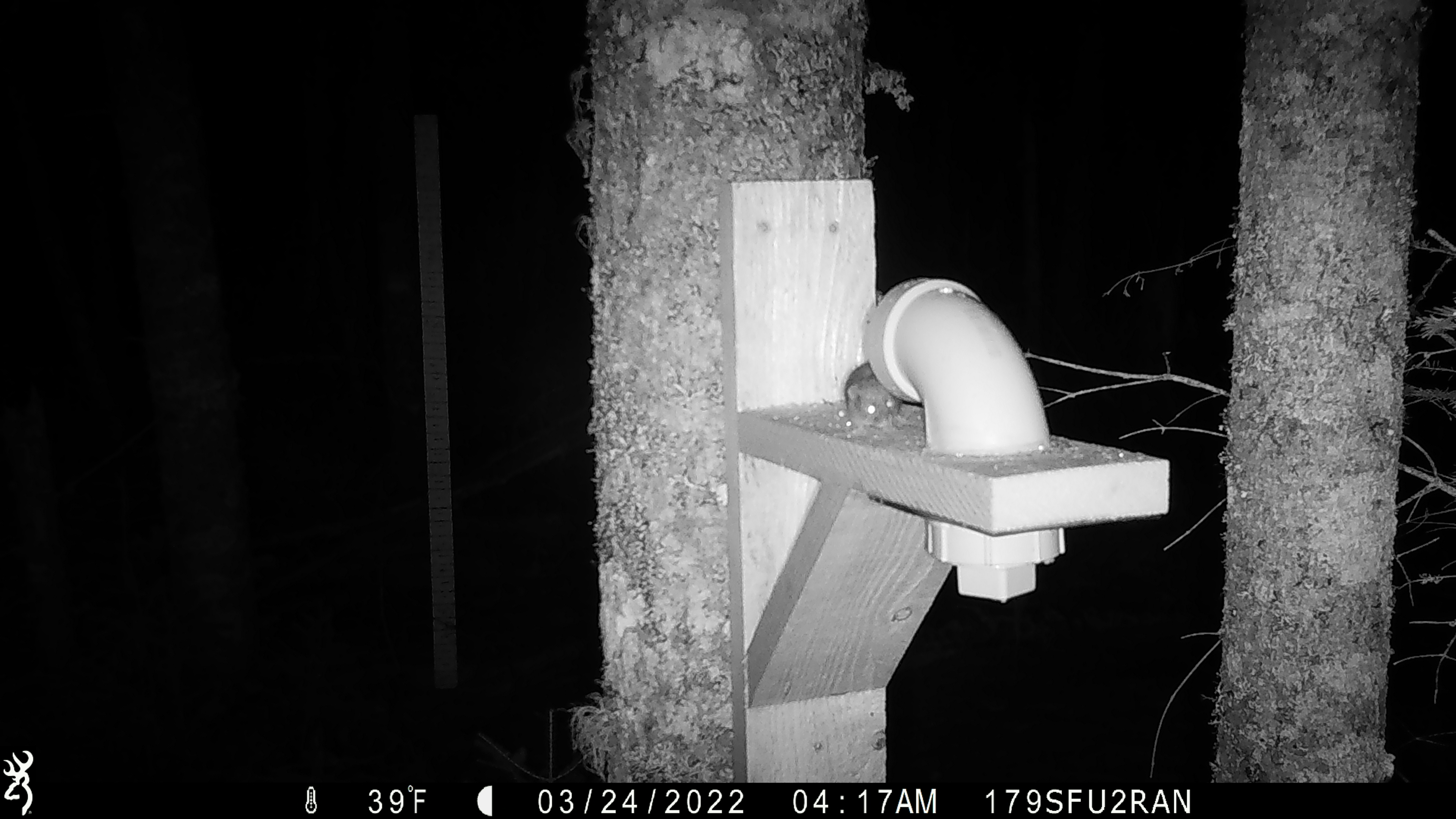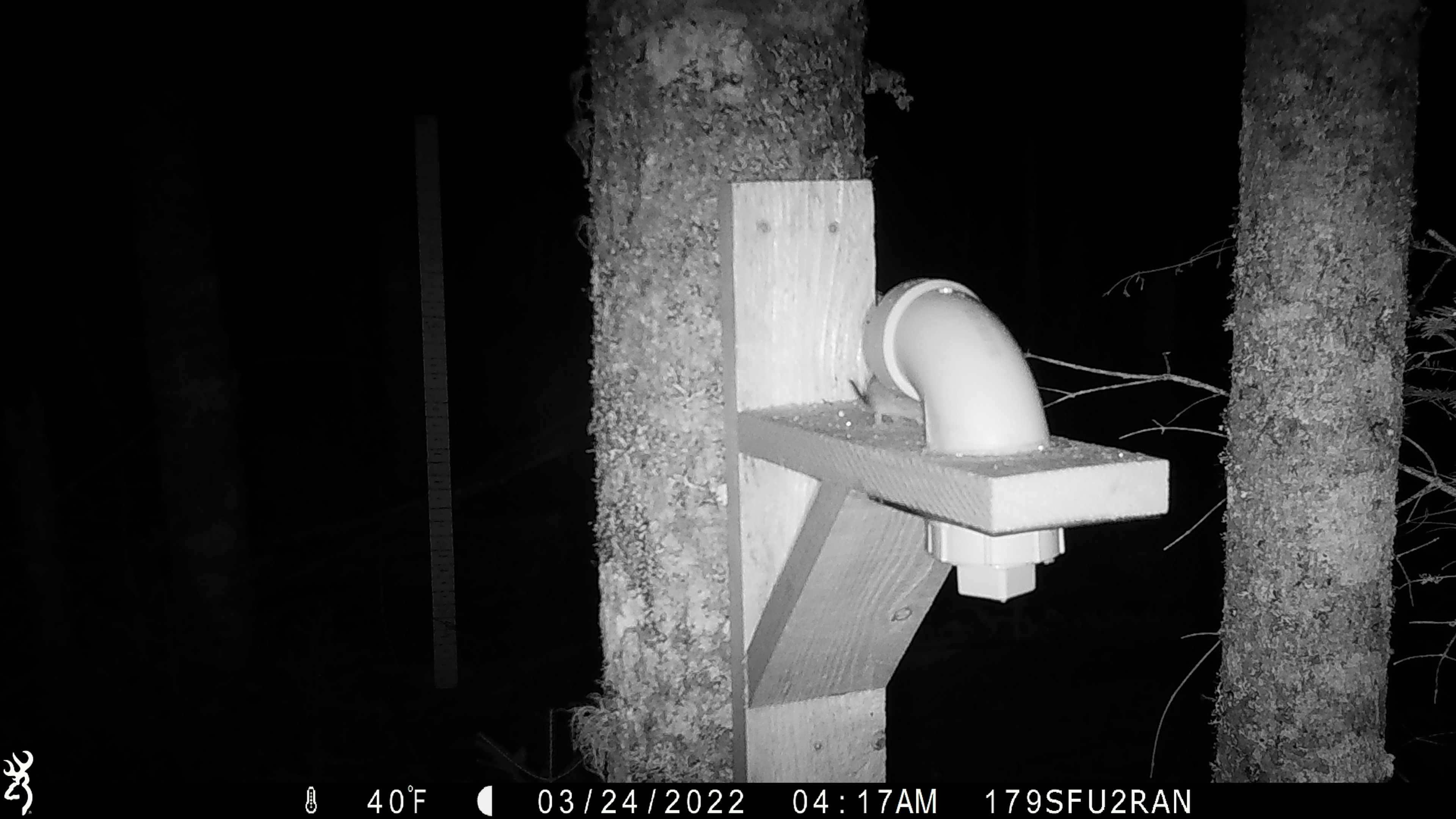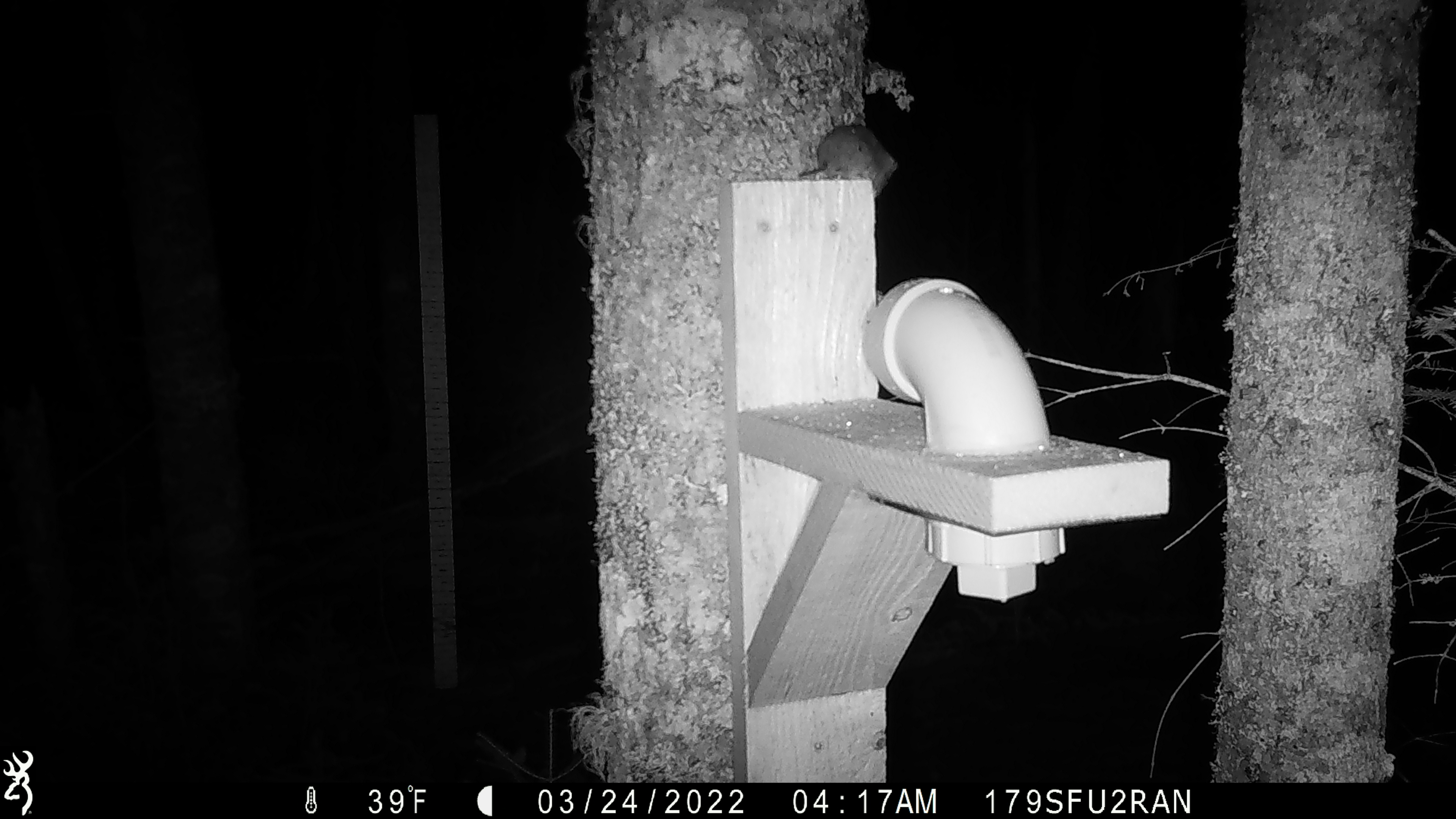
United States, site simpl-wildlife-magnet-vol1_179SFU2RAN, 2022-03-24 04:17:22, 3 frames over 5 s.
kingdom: Animalia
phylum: Chordata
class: Mammalia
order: Rodentia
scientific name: Rodentia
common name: mouse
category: mouse sp.